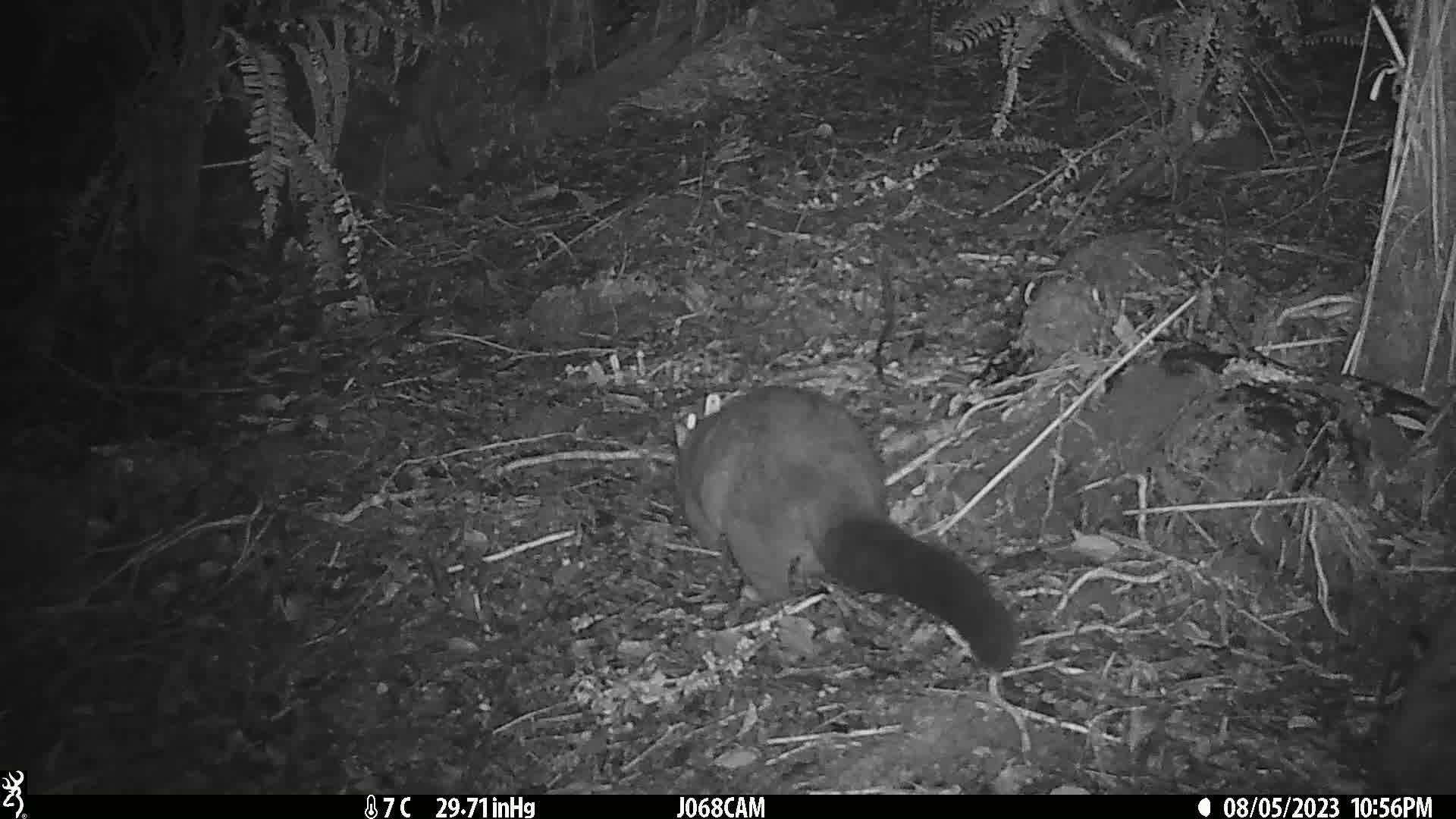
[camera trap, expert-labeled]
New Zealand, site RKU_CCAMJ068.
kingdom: Animalia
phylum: Chordata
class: Mammalia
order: Diprotodontia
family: Phalangeridae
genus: Trichosurus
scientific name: Trichosurus vulpecula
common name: common brushtail possum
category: possum